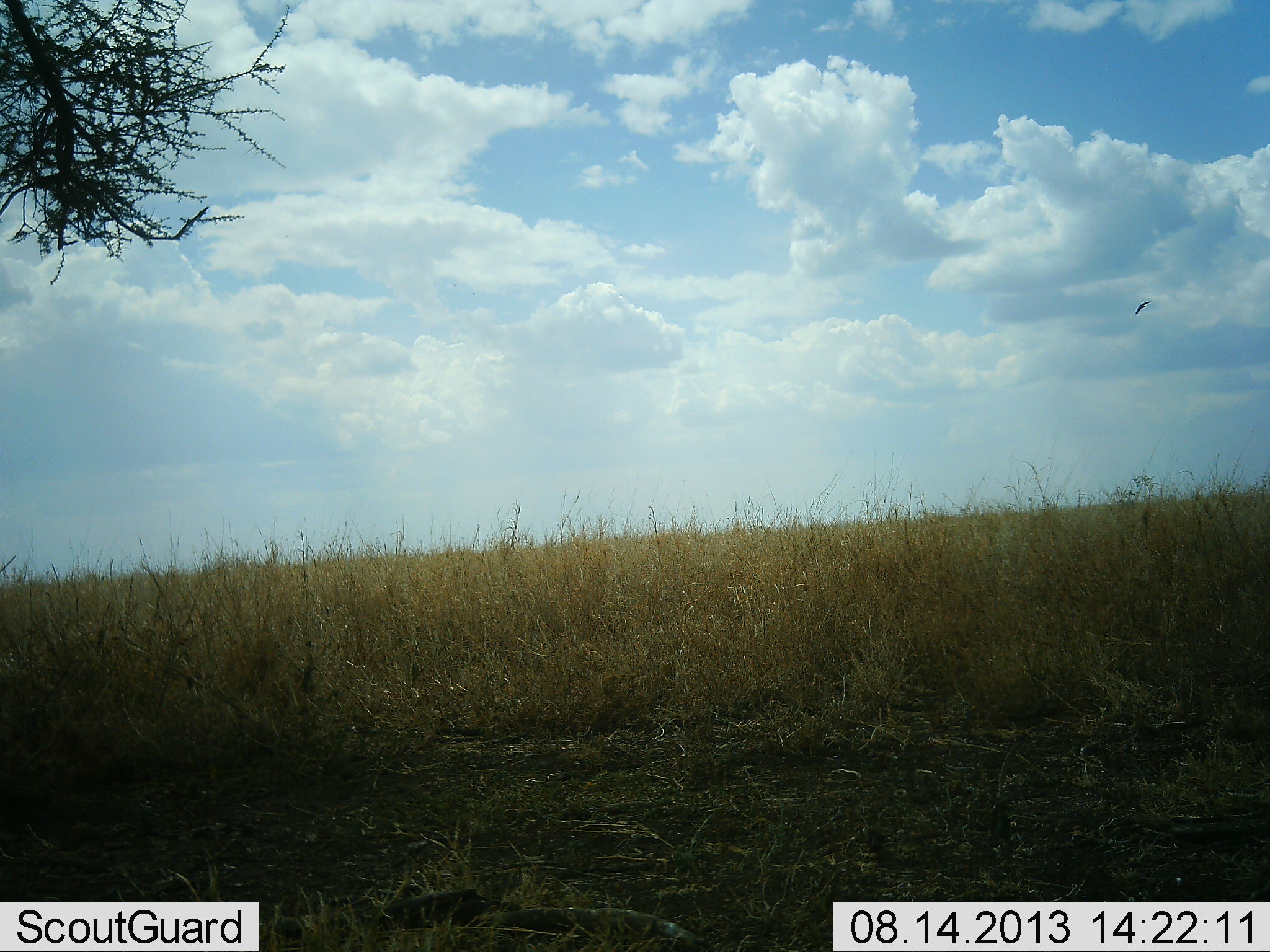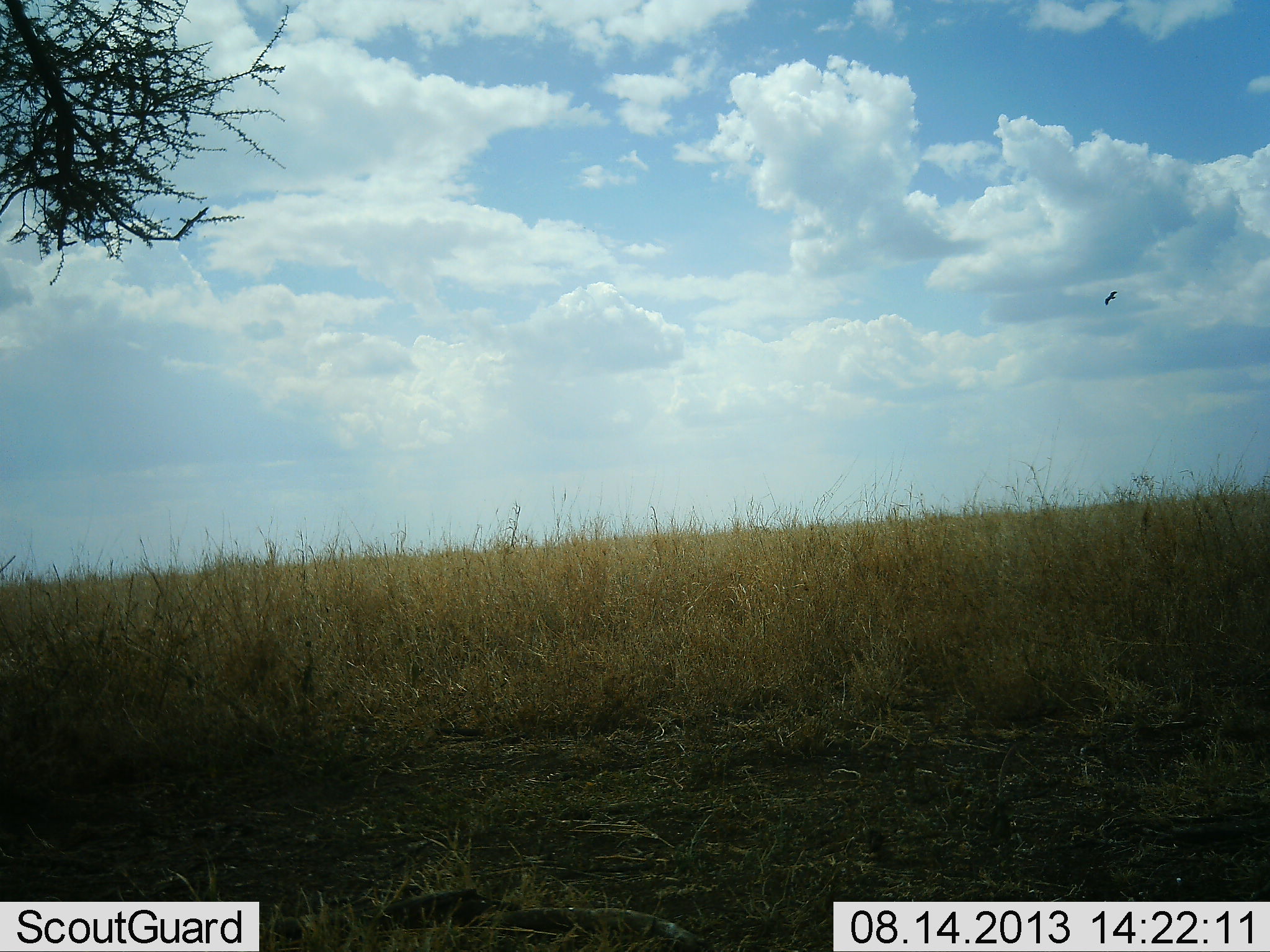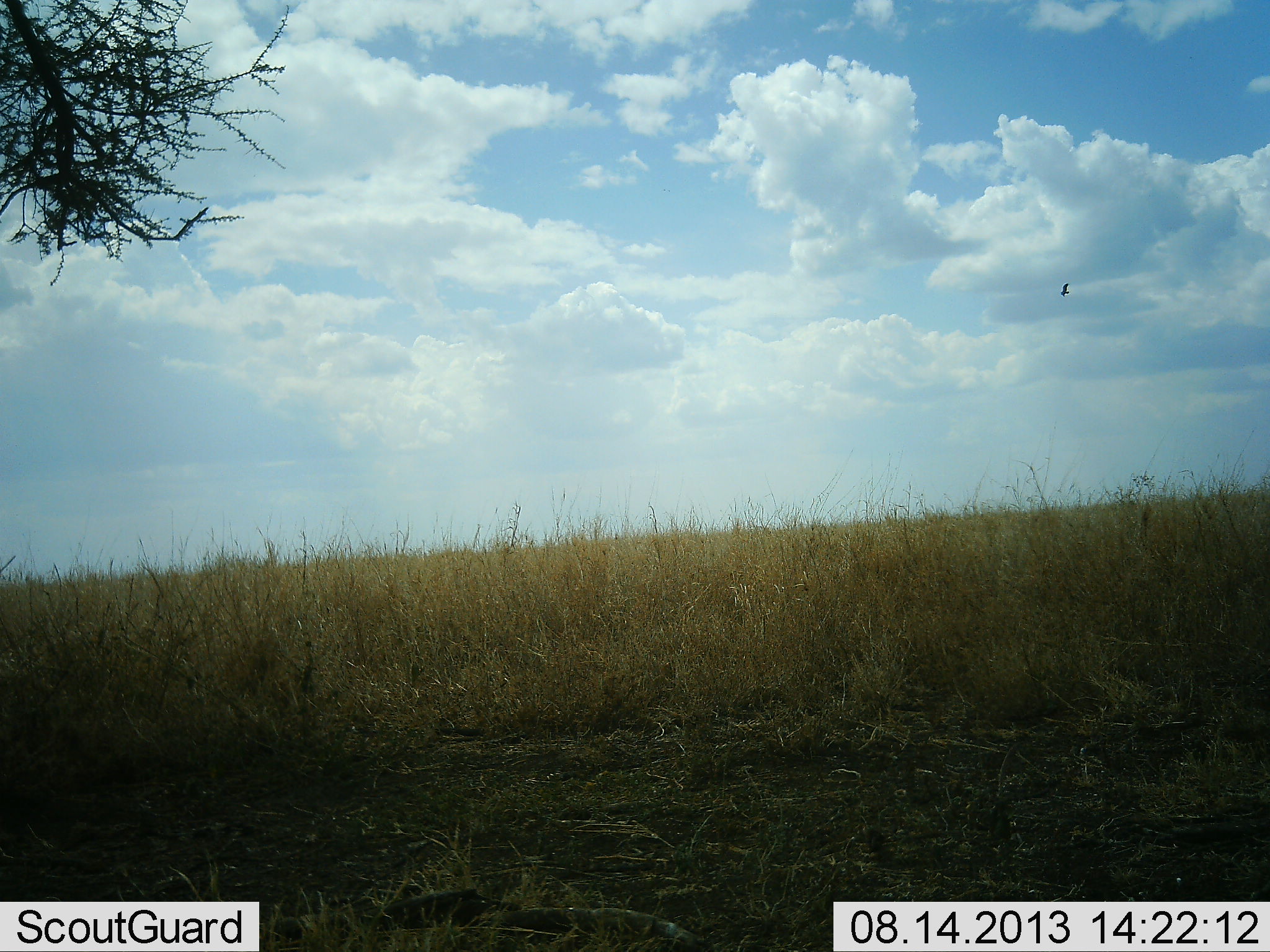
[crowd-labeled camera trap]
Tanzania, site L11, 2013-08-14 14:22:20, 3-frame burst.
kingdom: Animalia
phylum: Chordata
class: Aves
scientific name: Aves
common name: bird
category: otherbird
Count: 1.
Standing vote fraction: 0%.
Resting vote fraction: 0%.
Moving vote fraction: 100%.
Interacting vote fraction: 0%.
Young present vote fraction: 0%.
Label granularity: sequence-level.